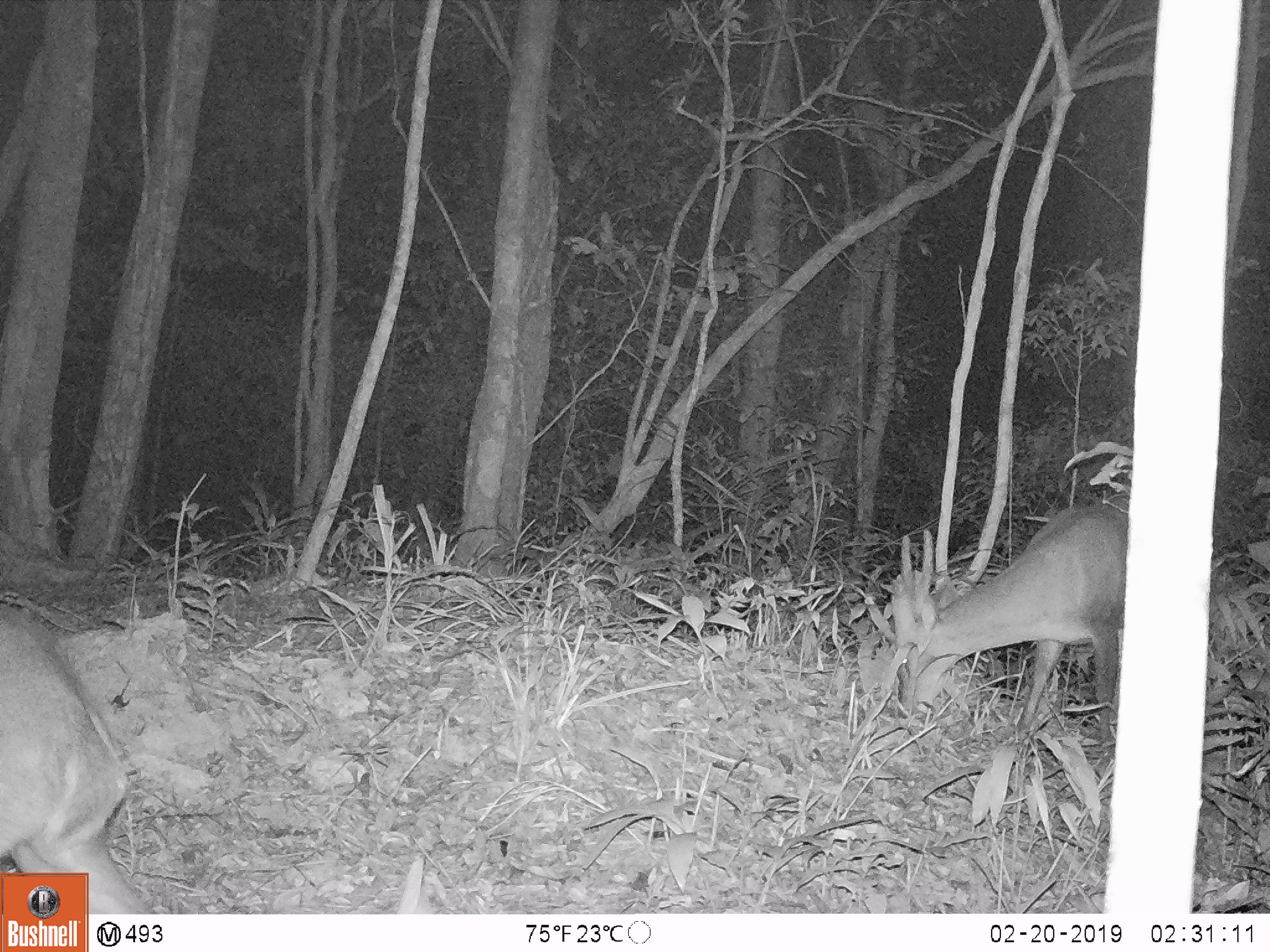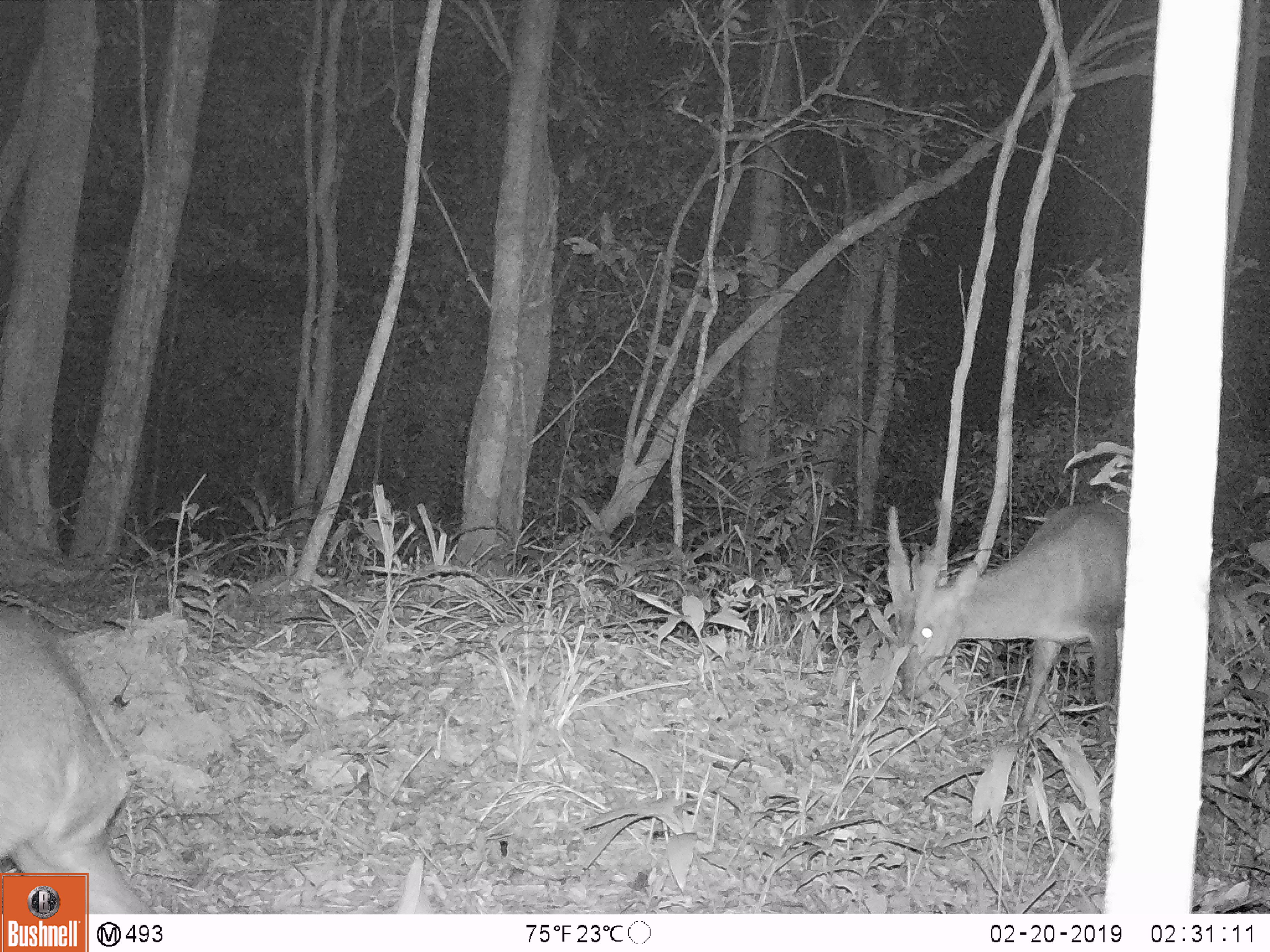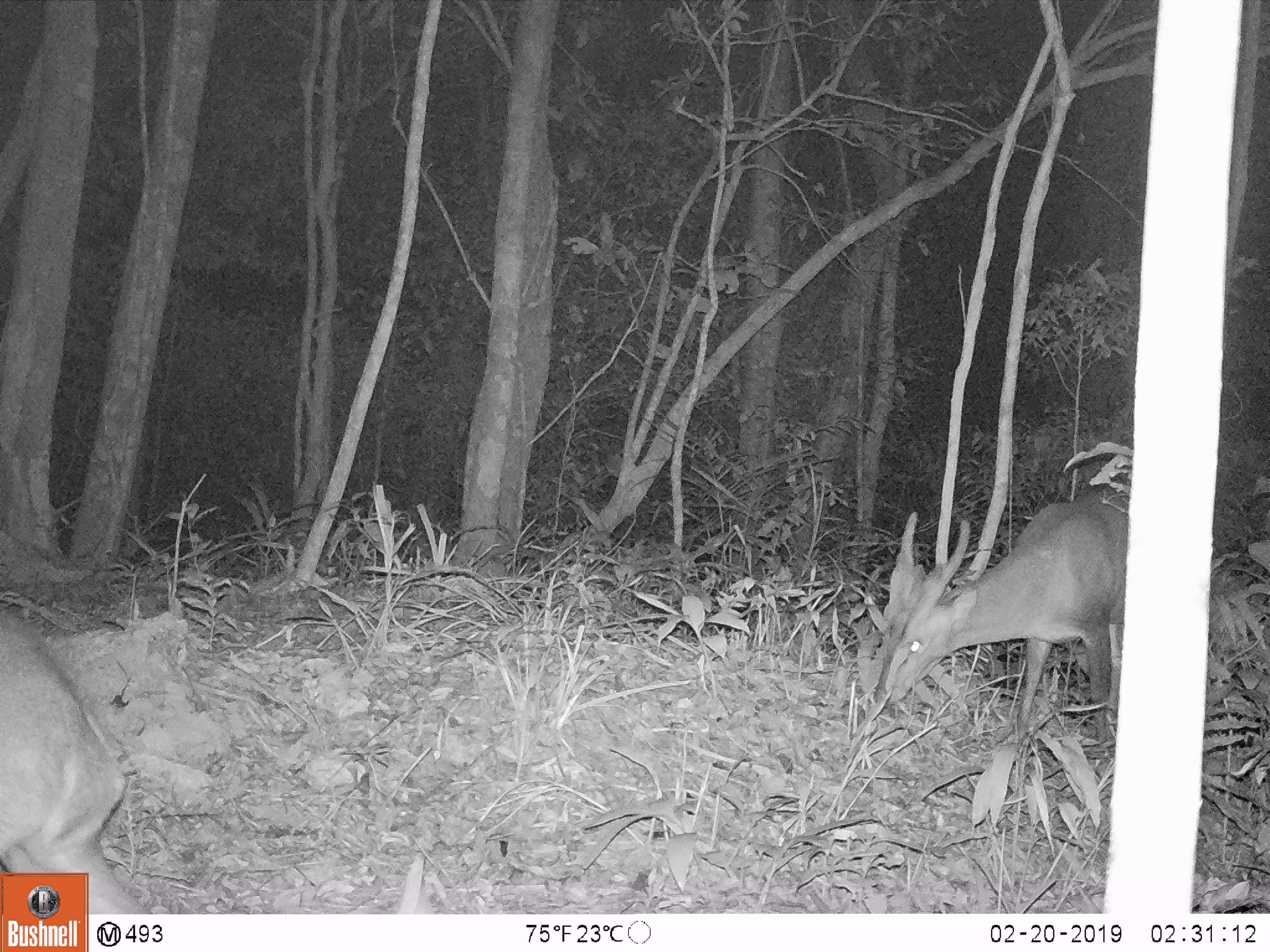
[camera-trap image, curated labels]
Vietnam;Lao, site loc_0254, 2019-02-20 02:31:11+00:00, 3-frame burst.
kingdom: Animalia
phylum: Chordata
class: Mammalia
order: Artiodactyla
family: Cervidae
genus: Muntiacus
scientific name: Muntiacus vuquangensis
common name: large-antlered muntjac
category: large antlered muntjac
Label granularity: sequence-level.